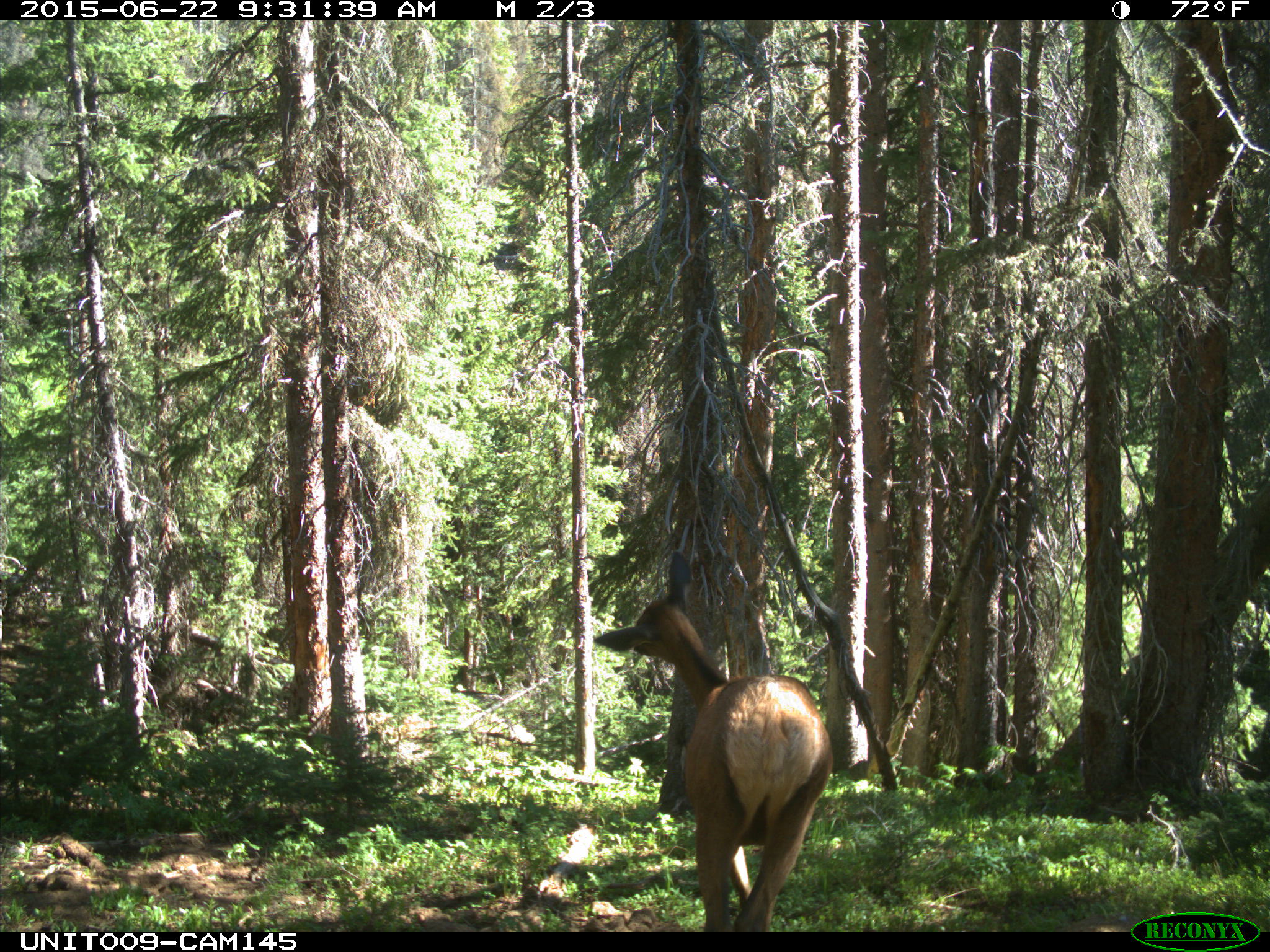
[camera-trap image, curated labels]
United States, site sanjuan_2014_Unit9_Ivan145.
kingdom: Animalia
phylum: Chordata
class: Mammalia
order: Artiodactyla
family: Cervidae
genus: Cervus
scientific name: Cervus elaphus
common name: red deer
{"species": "Cervus elaphus (red deer)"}